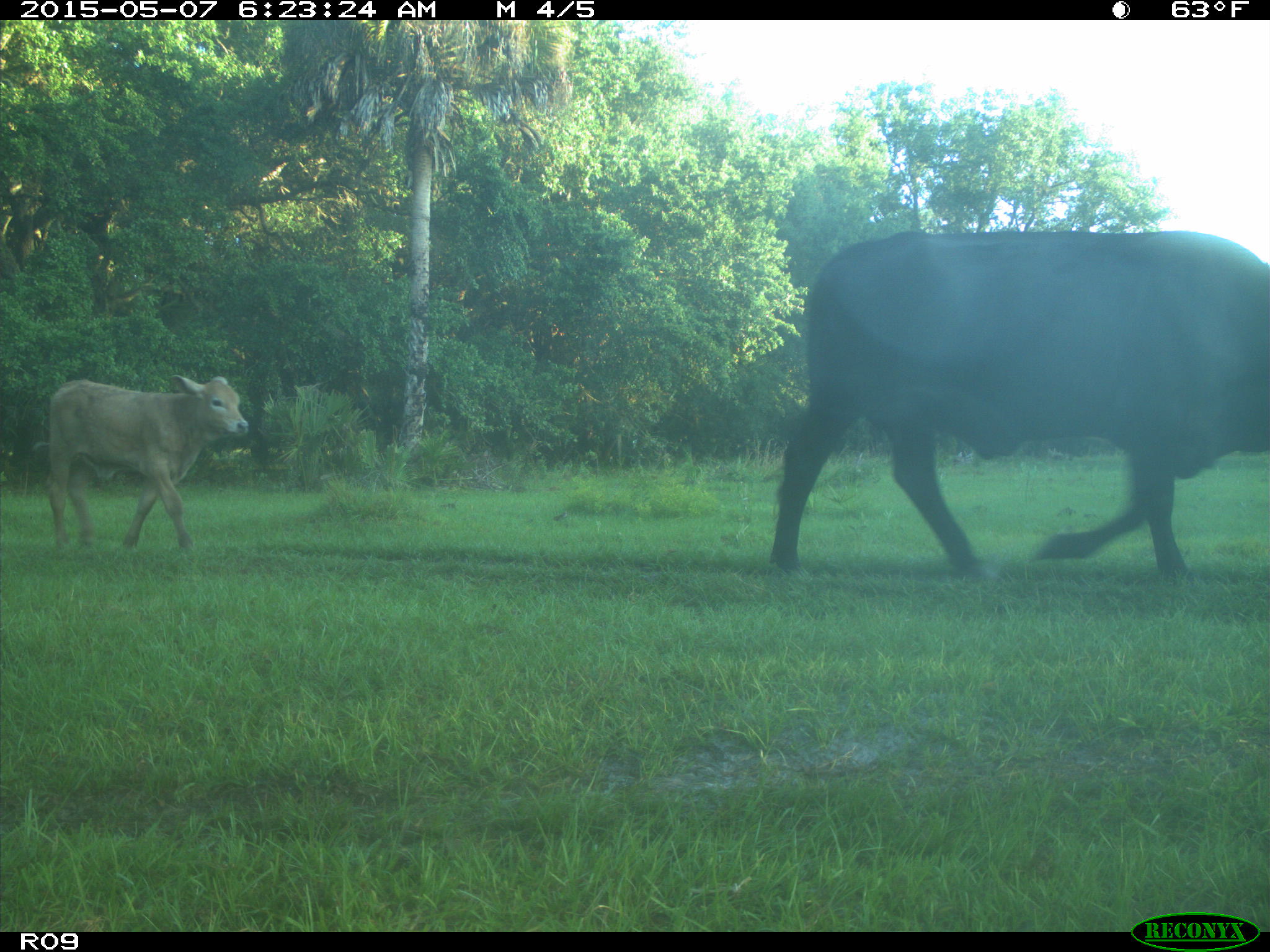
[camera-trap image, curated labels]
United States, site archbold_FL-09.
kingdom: Animalia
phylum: Chordata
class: Mammalia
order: Artiodactyla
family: Bovidae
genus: Bos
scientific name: Bos taurus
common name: domestic cow